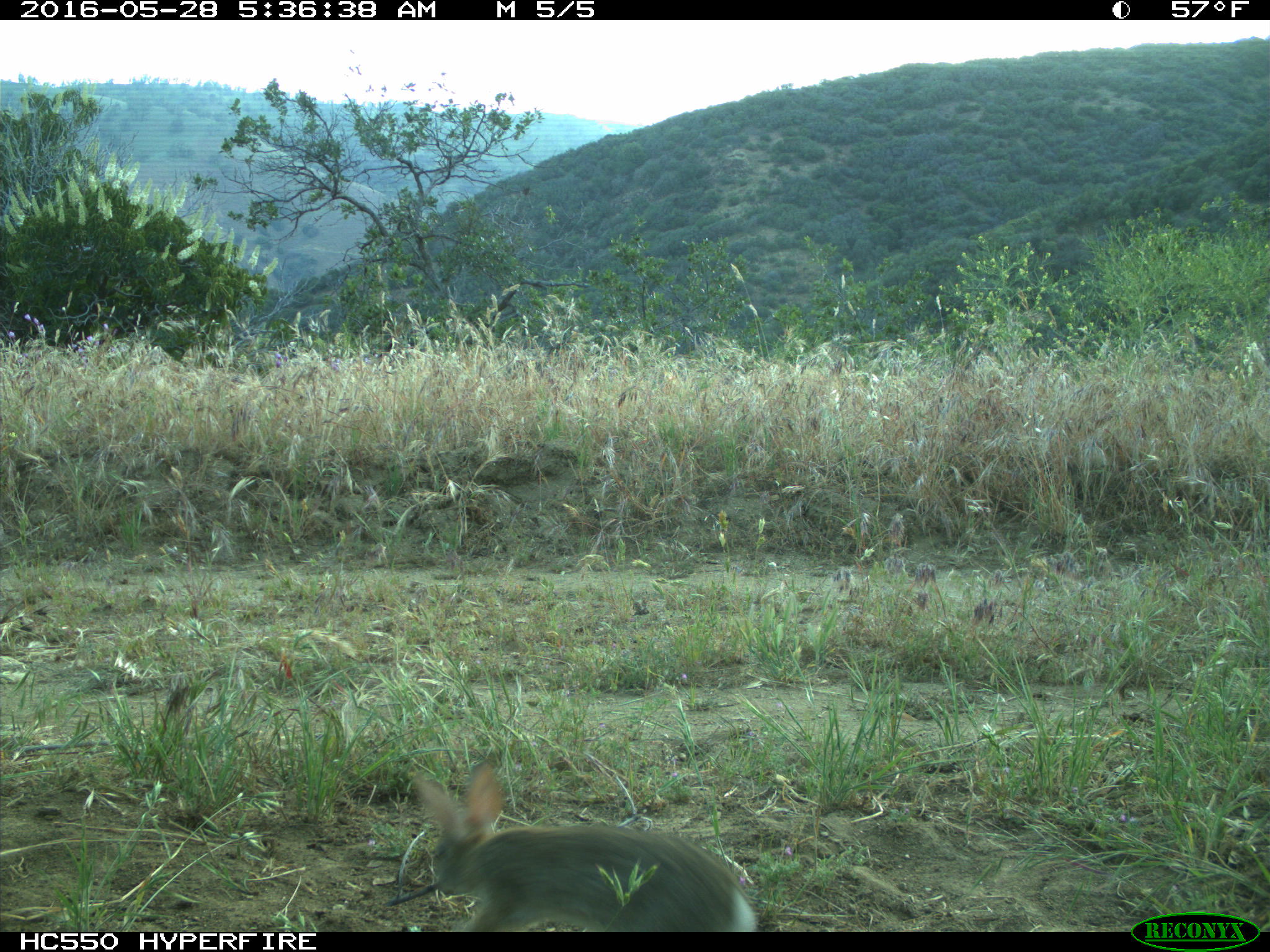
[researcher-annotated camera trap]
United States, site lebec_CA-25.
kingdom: Animalia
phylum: Chordata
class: Mammalia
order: Lagomorpha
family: Leporidae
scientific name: Leporidae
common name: rabbits and hares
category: unidentified rabbit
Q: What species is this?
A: Unidentified rabbit (rabbits and hares) (Leporidae).